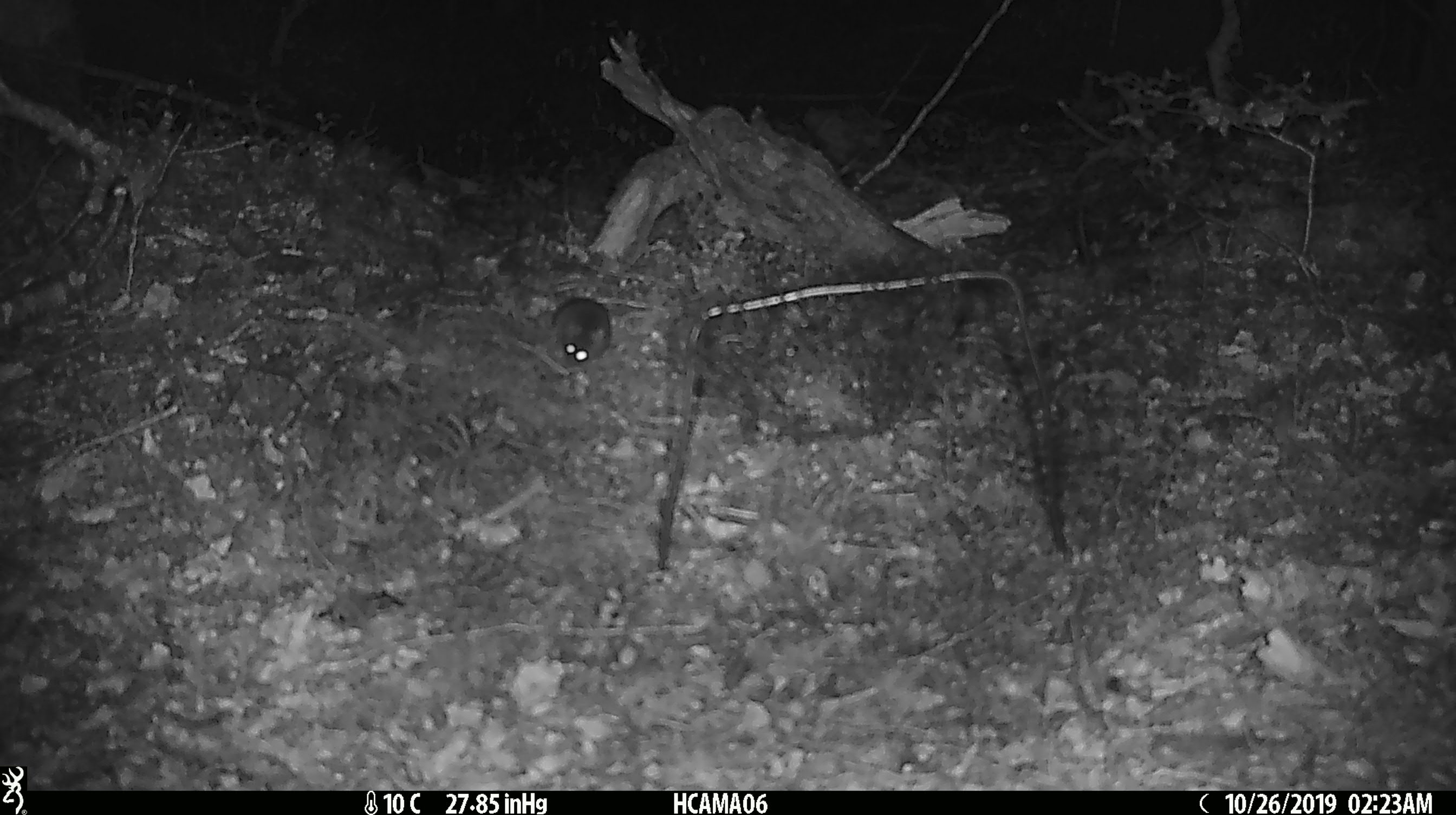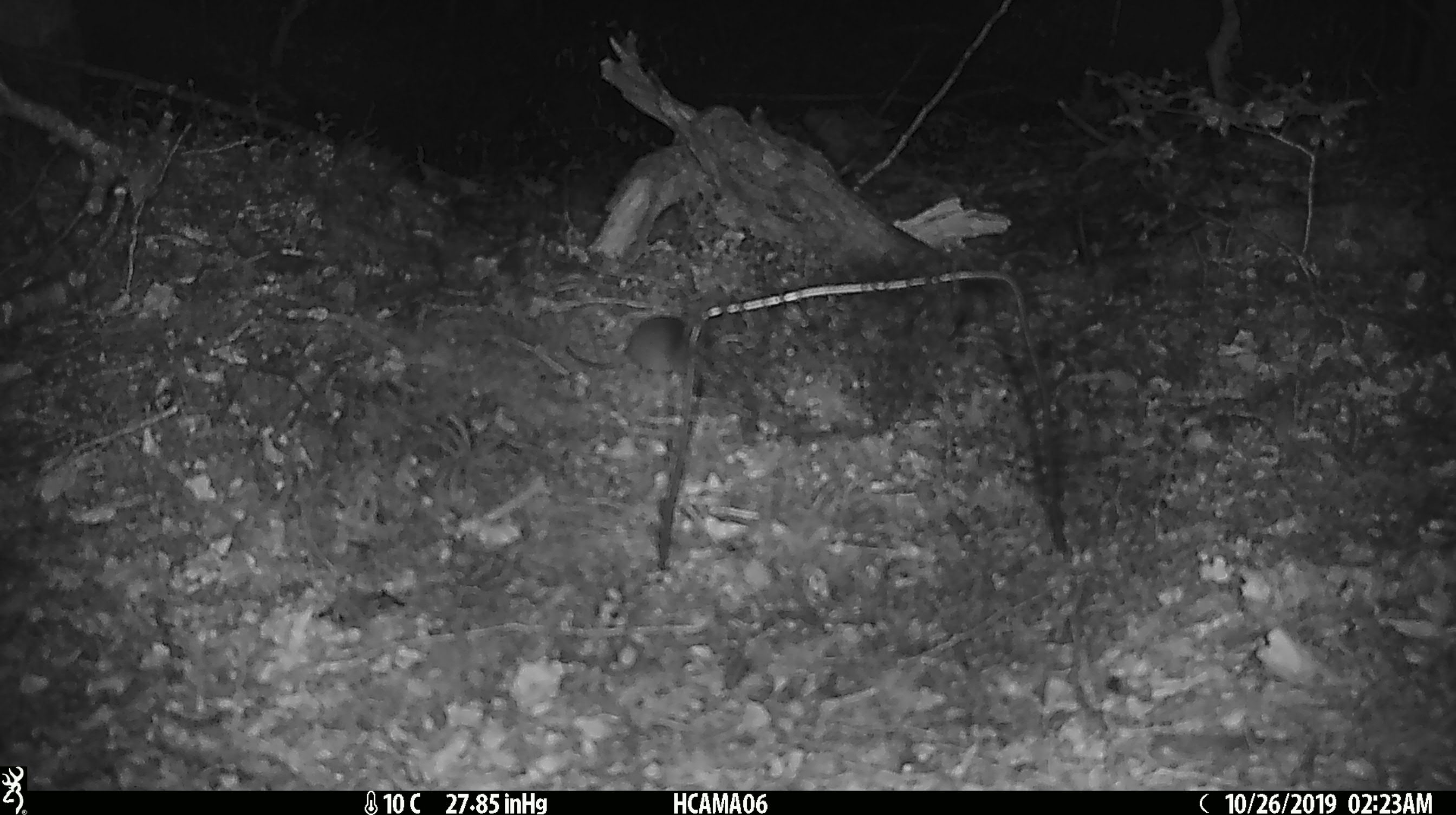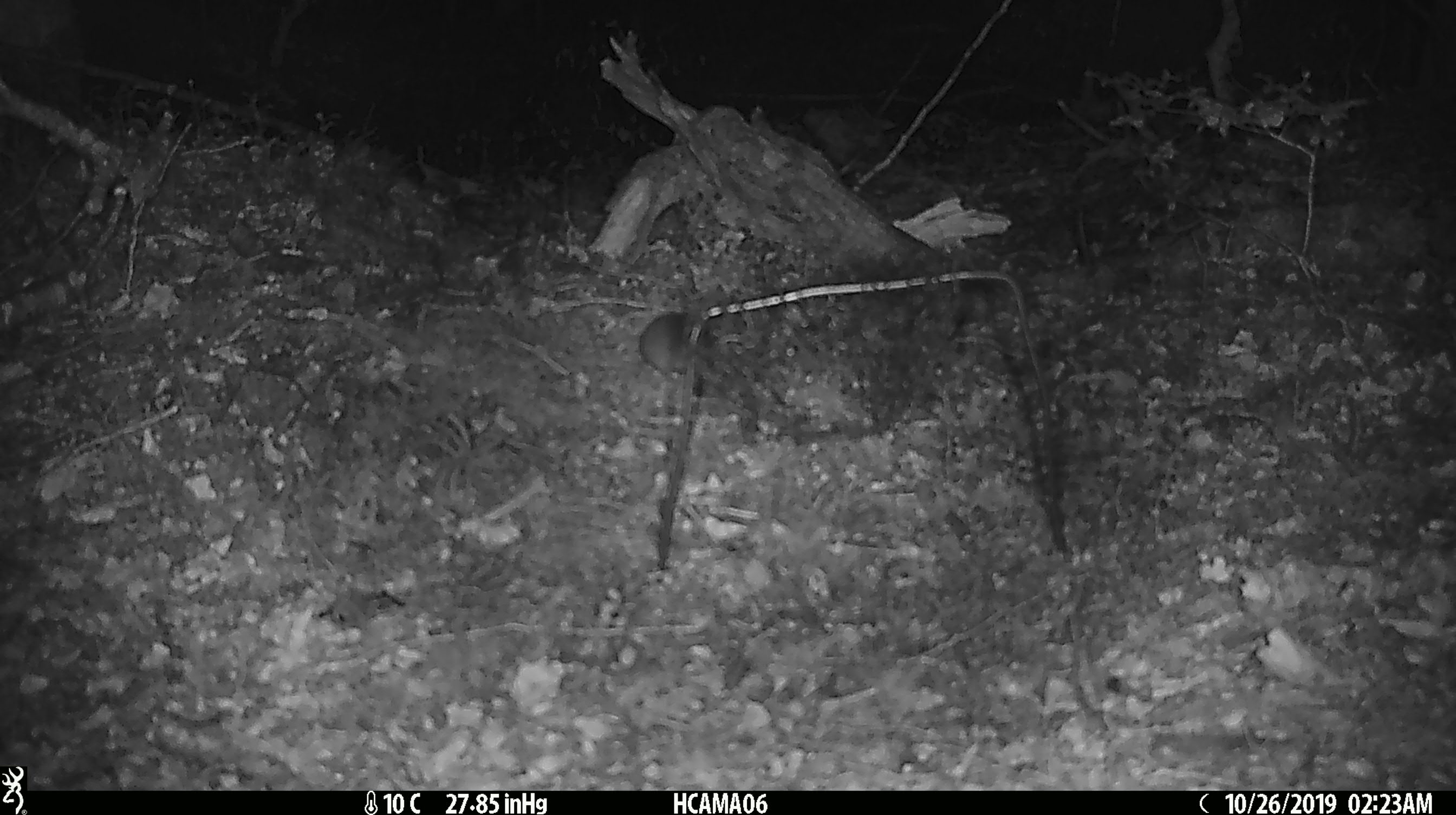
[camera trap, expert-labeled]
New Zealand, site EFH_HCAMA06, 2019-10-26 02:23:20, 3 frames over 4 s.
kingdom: Animalia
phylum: Chordata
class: Mammalia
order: Rodentia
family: Muridae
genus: Mus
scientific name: Mus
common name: mouse